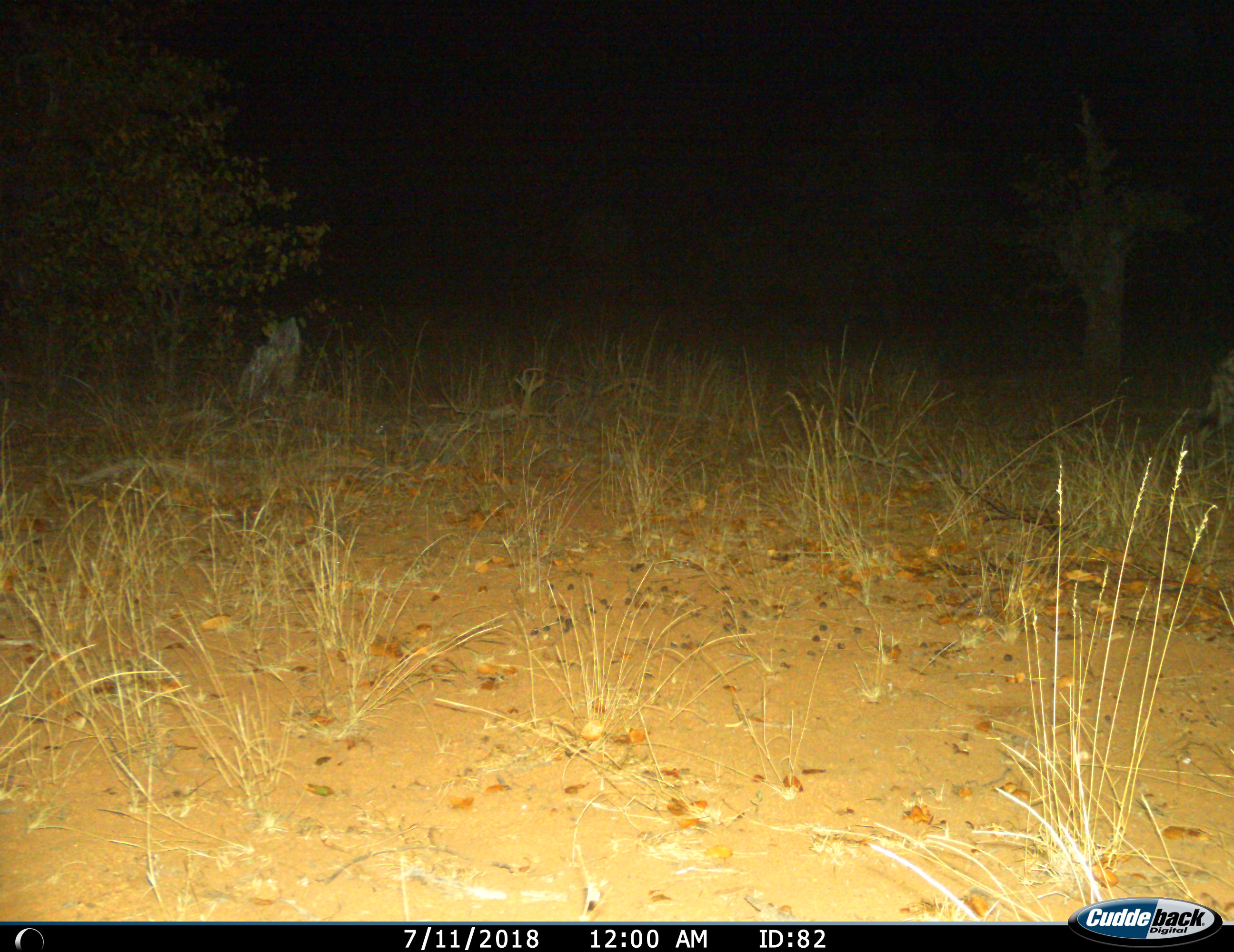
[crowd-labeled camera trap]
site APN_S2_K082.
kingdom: Animalia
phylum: Chordata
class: Mammalia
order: Carnivora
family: Hyaenidae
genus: Crocuta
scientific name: Crocuta crocuta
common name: spotted hyena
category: hyenaspotted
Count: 1.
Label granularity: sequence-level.